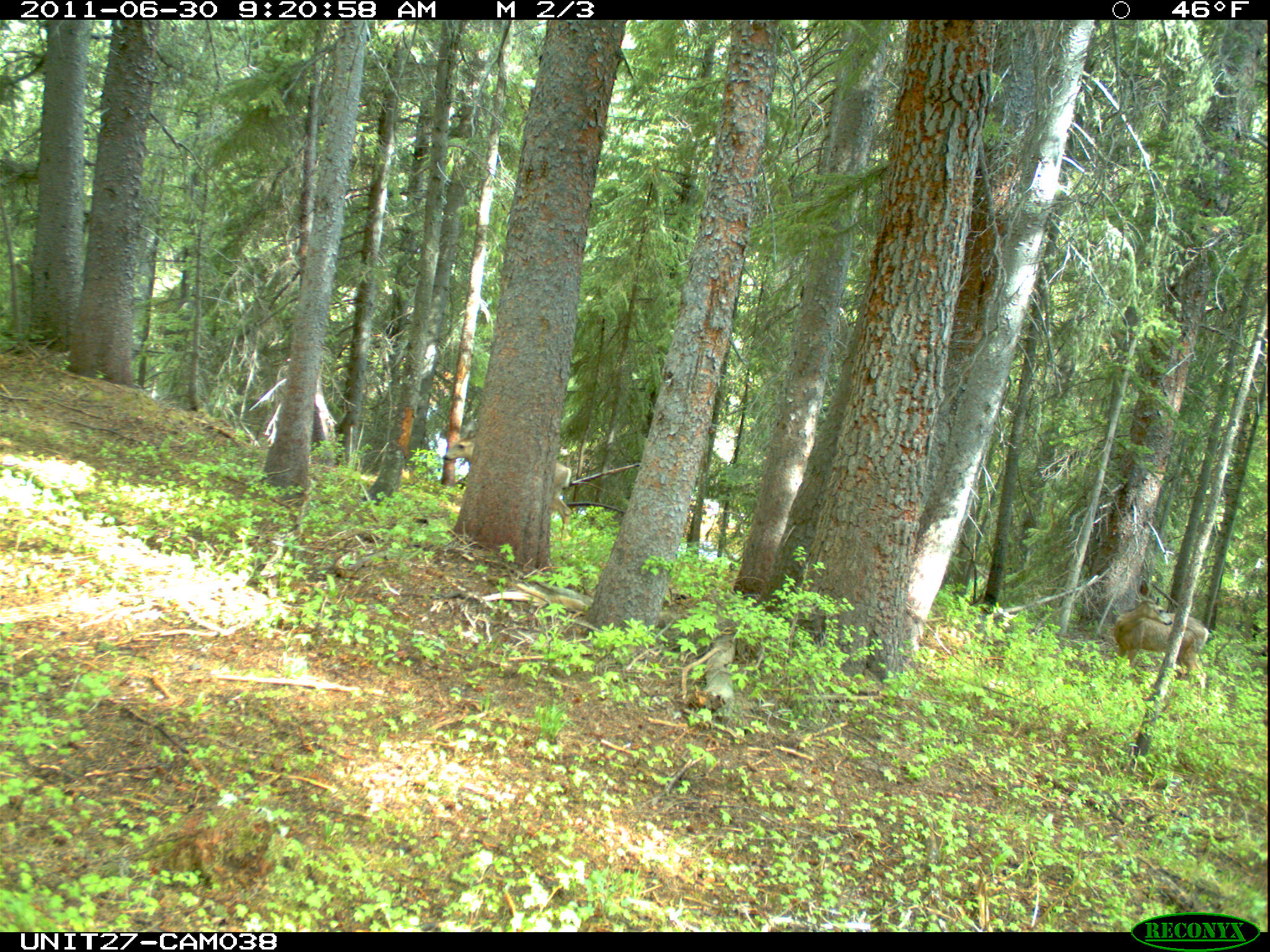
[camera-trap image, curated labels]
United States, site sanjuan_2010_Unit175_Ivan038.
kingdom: Animalia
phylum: Chordata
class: Mammalia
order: Artiodactyla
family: Cervidae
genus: Odocoileus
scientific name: Odocoileus hemionus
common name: mule deer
Odocoileus hemionus (mule deer).